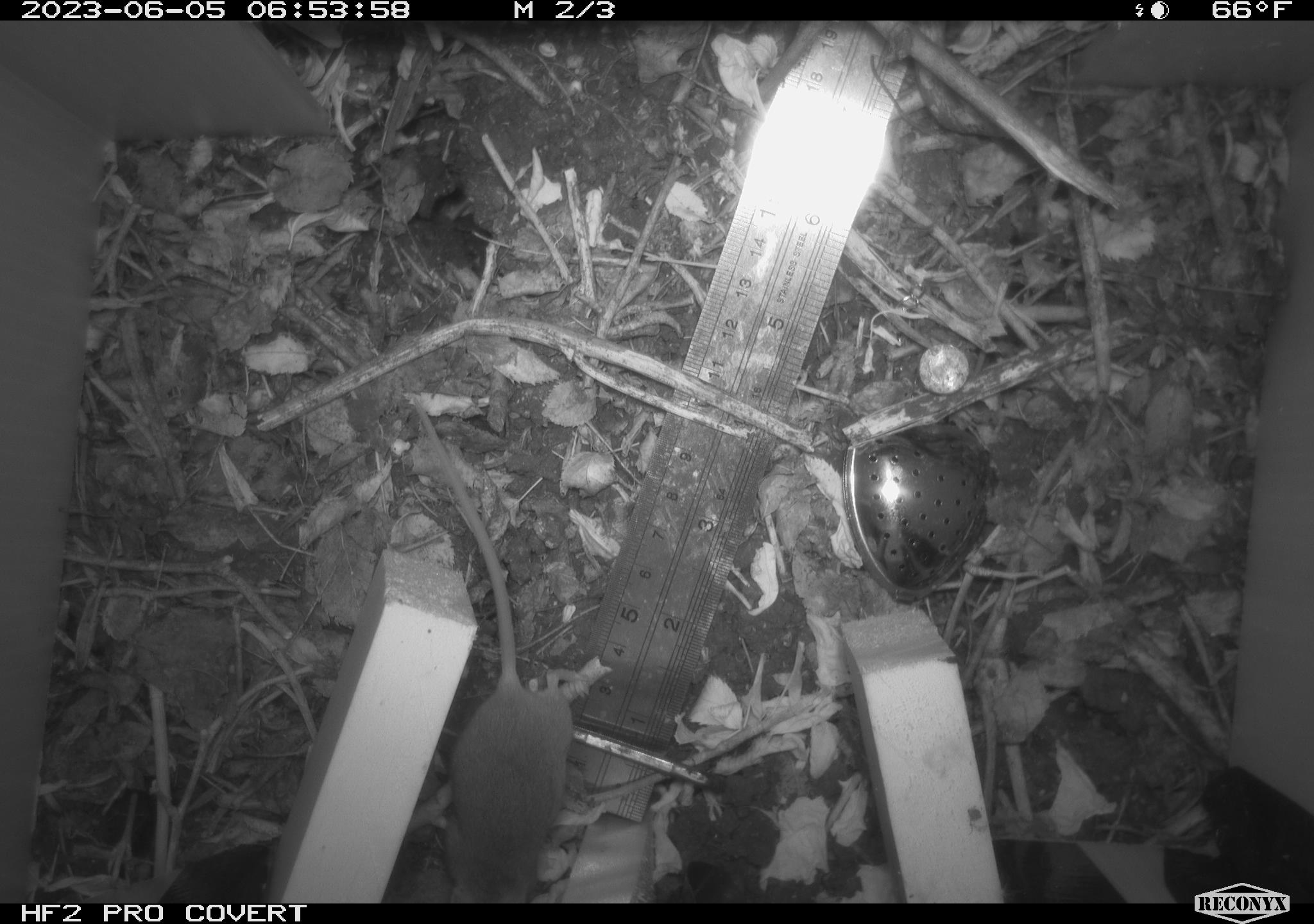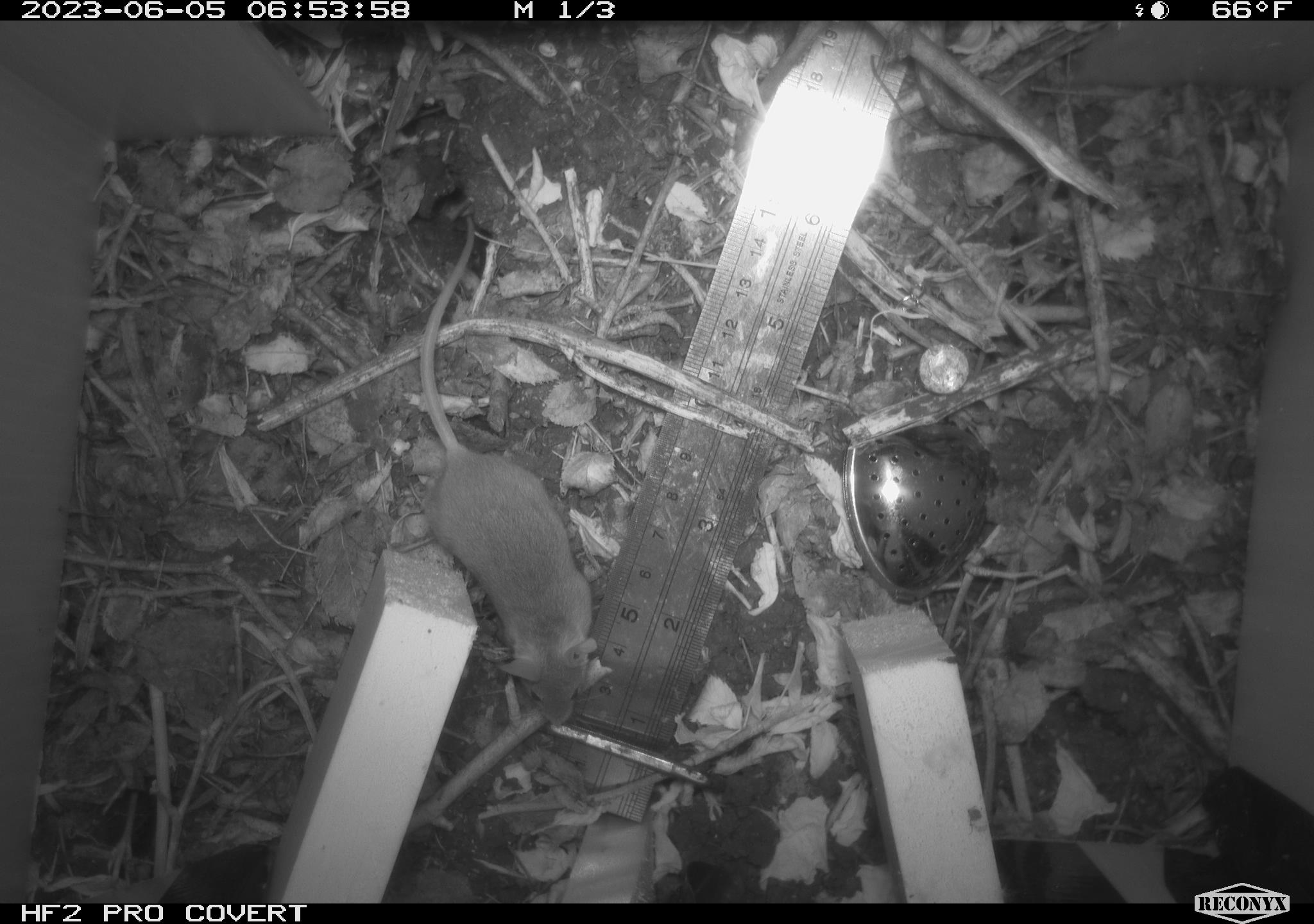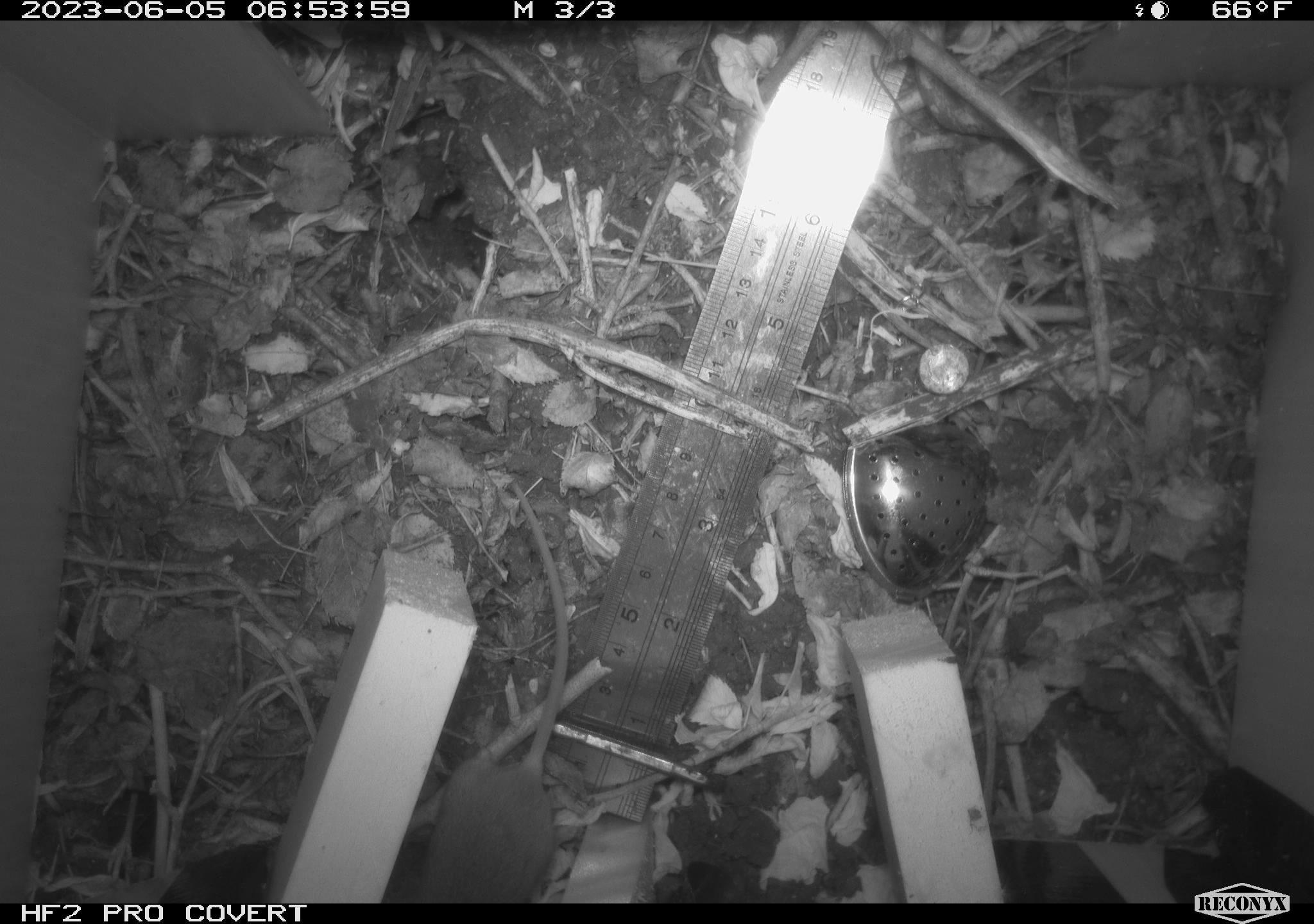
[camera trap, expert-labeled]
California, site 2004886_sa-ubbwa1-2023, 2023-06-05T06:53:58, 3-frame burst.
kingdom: Animalia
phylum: Chordata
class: Mammalia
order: Rodentia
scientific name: Rodentia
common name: rodent